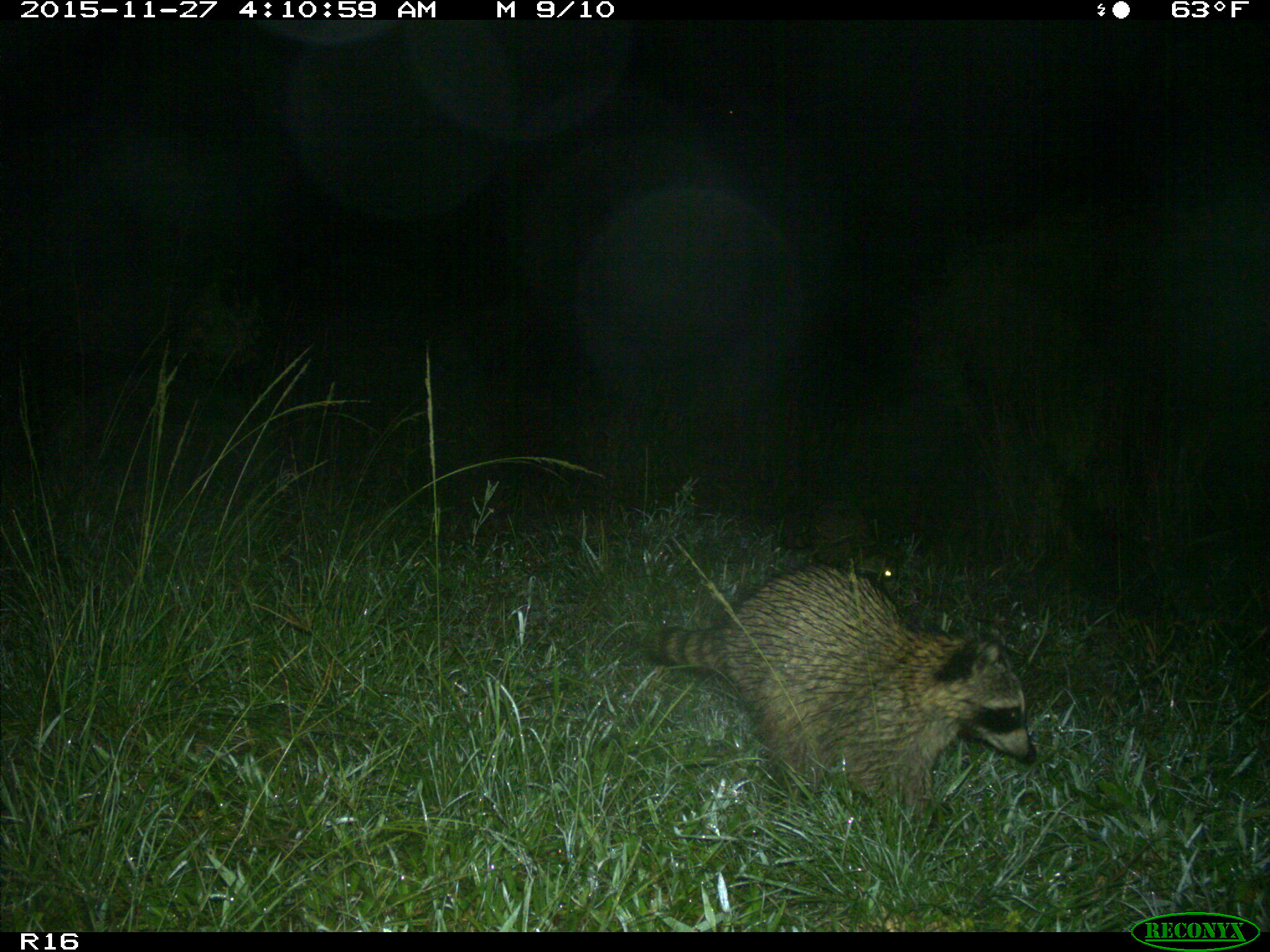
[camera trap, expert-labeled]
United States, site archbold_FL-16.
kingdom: Animalia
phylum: Chordata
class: Mammalia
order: Carnivora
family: Procyonidae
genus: Procyon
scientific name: Procyon lotor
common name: common raccoon